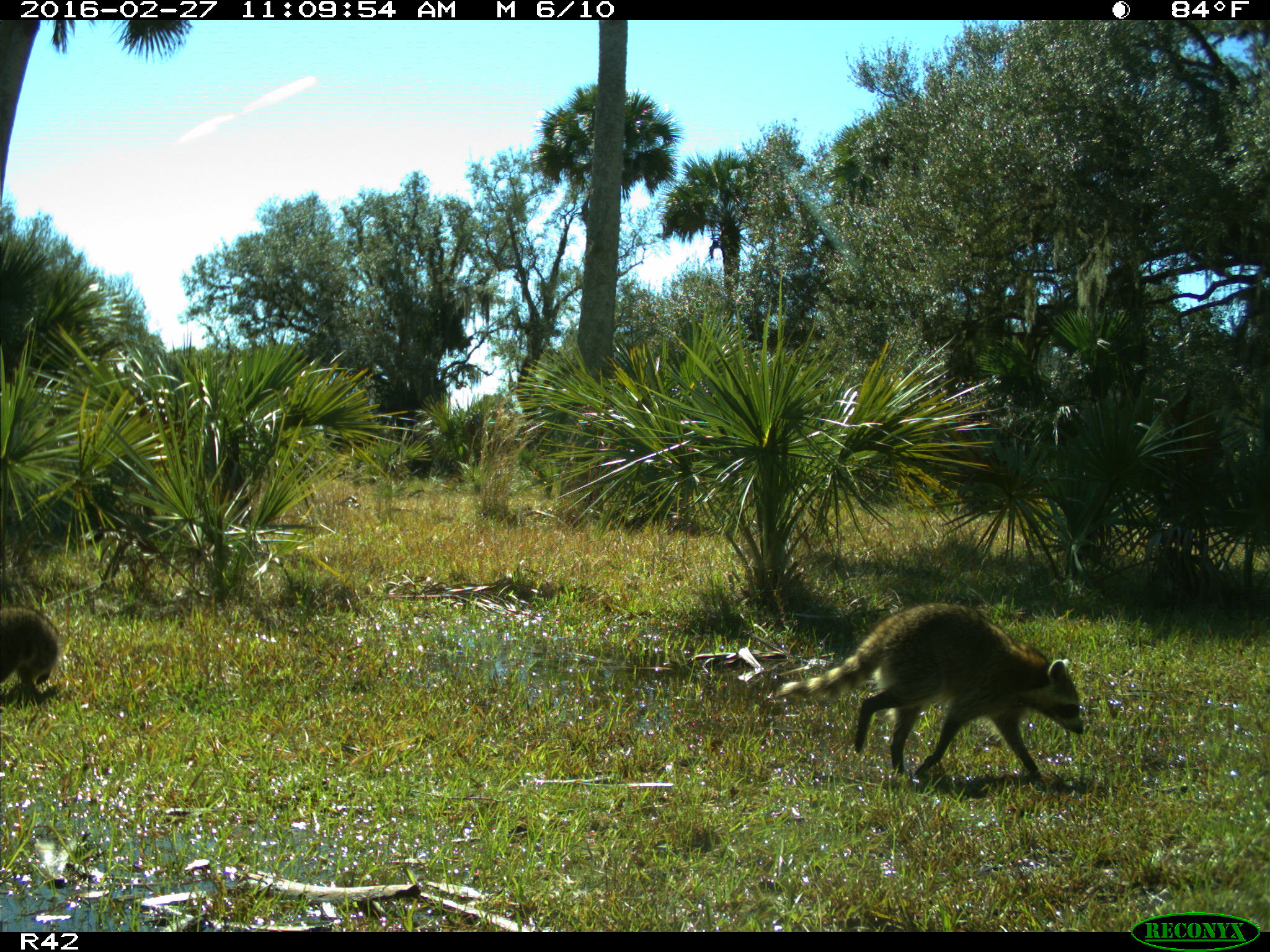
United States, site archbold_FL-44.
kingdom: Animalia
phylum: Chordata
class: Mammalia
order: Carnivora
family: Procyonidae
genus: Procyon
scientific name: Procyon lotor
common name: common raccoon